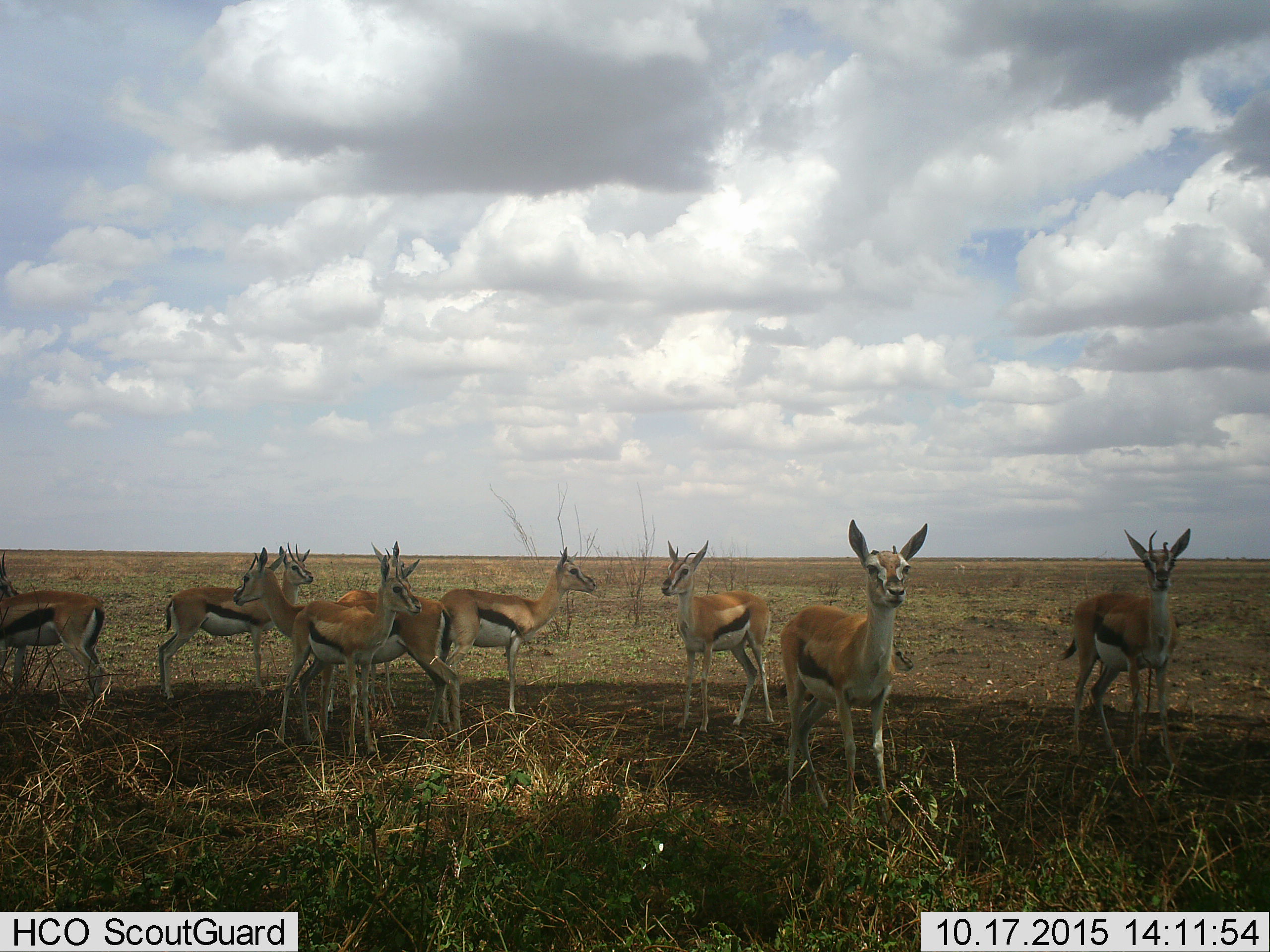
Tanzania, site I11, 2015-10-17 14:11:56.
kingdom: Animalia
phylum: Chordata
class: Mammalia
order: Artiodactyla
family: Bovidae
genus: Eudorcas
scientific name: Eudorcas thomsonii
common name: thomson's gazelle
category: gazellethomsons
Gazellethomsons (thomson's gazelle) (Eudorcas thomsonii), count 9. Behavior (volunteer vote fractions): standing 100%, resting 10%, moving 0%, interacting 0%. Young present (vote fraction): 0%. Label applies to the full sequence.